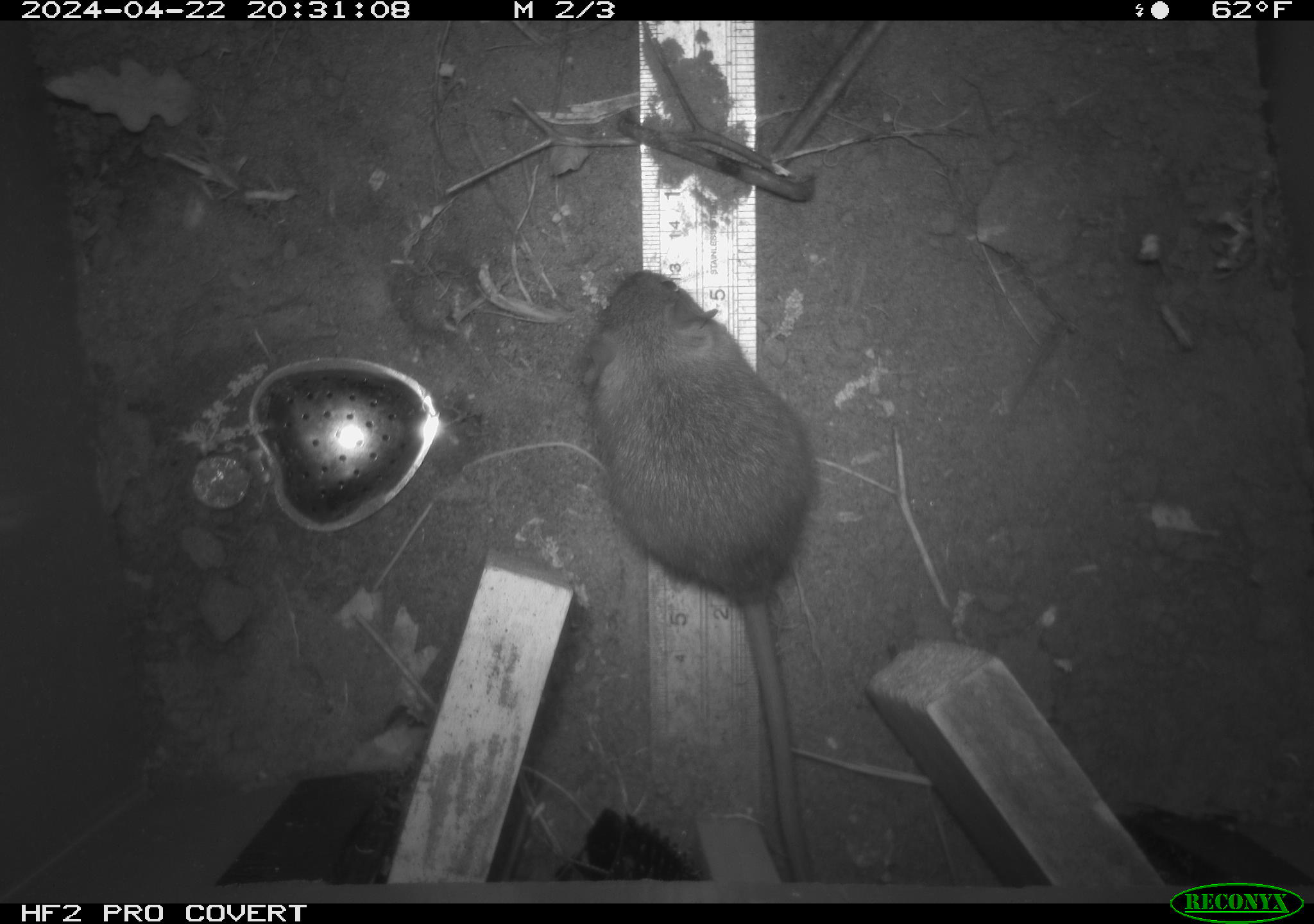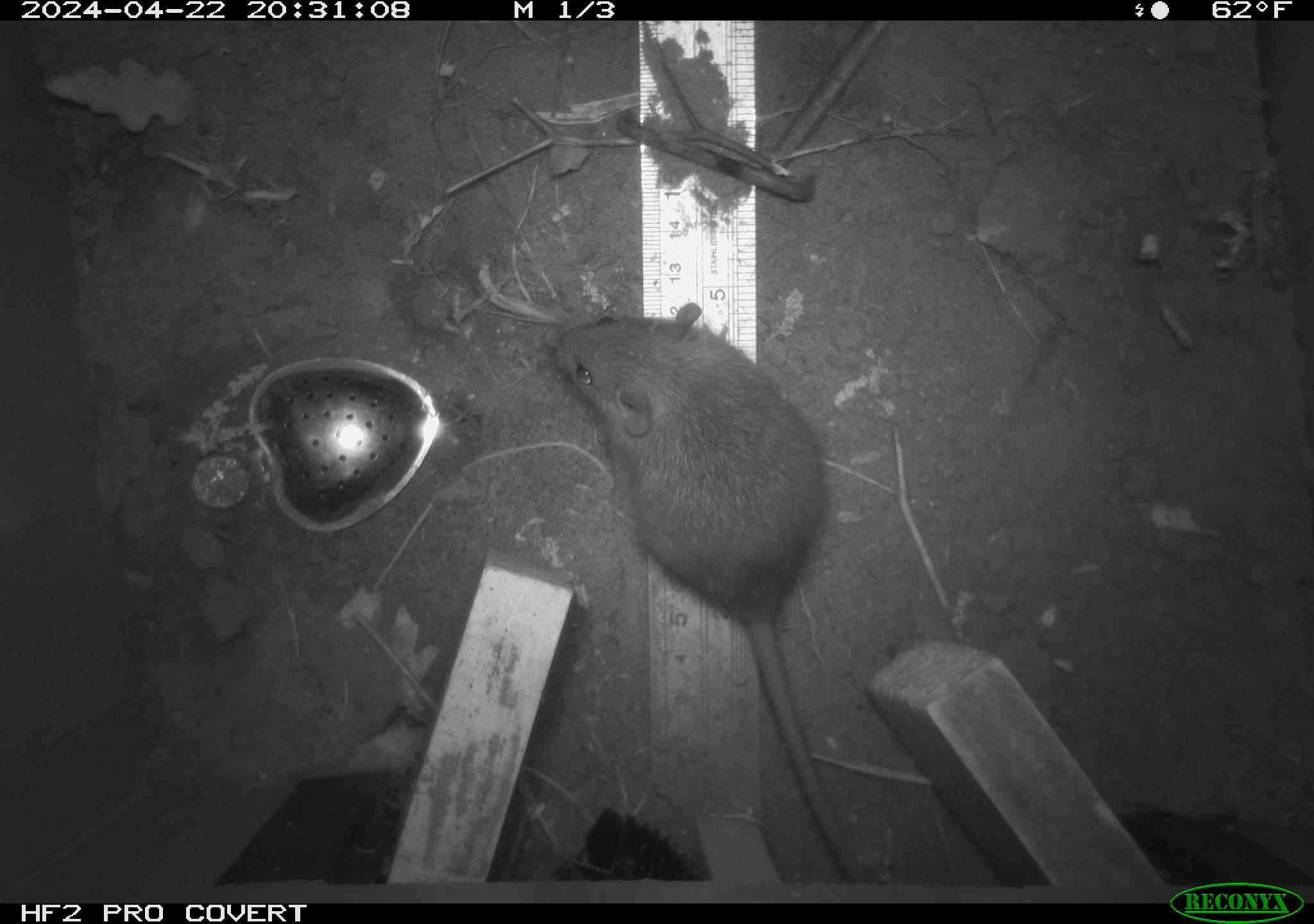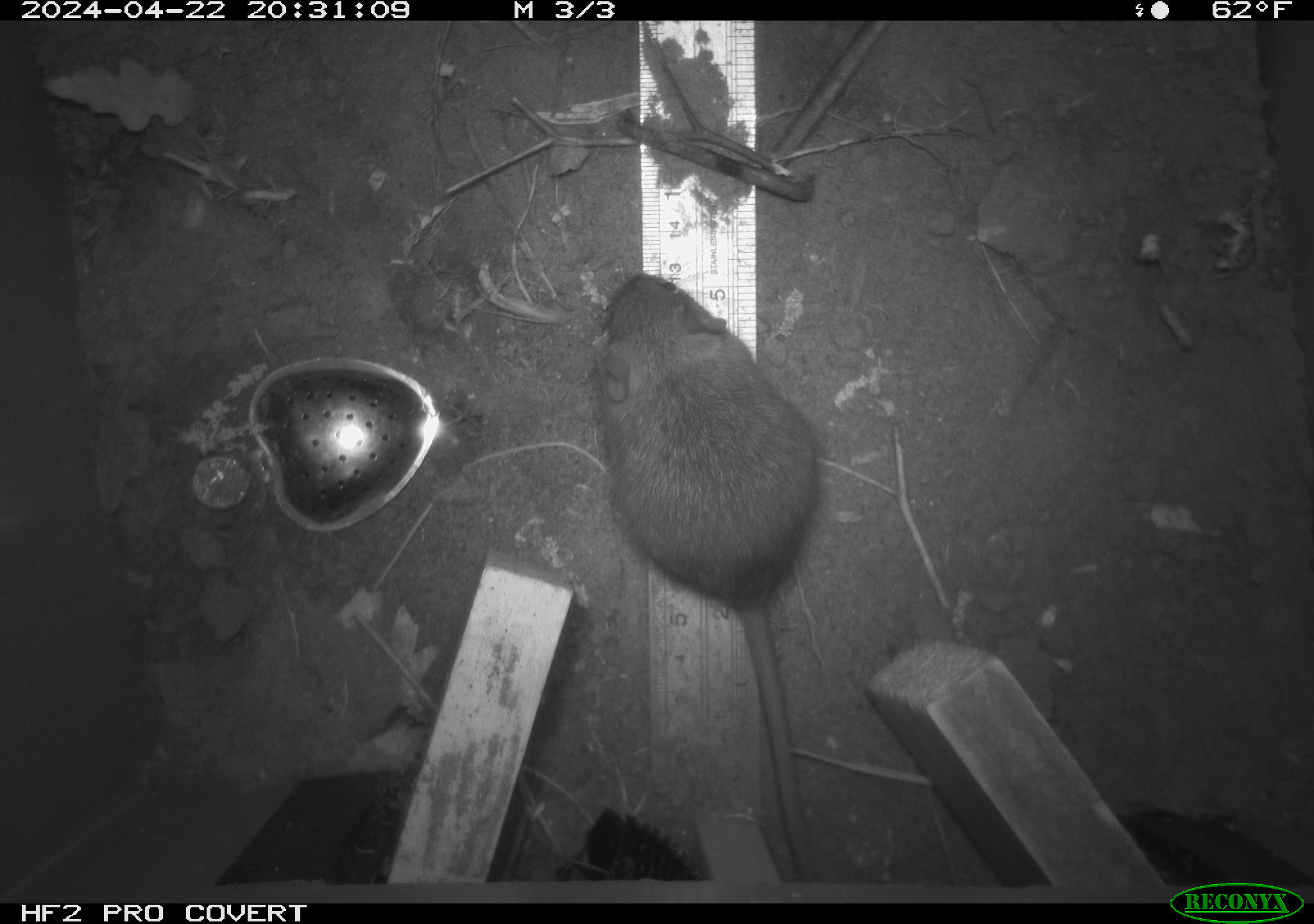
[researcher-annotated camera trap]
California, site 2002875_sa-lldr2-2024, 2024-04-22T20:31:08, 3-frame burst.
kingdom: Animalia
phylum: Chordata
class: Mammalia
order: Rodentia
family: Muridae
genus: Rattus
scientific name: Rattus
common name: rat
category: rattus species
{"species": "rattus species (rat) (Rattus)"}